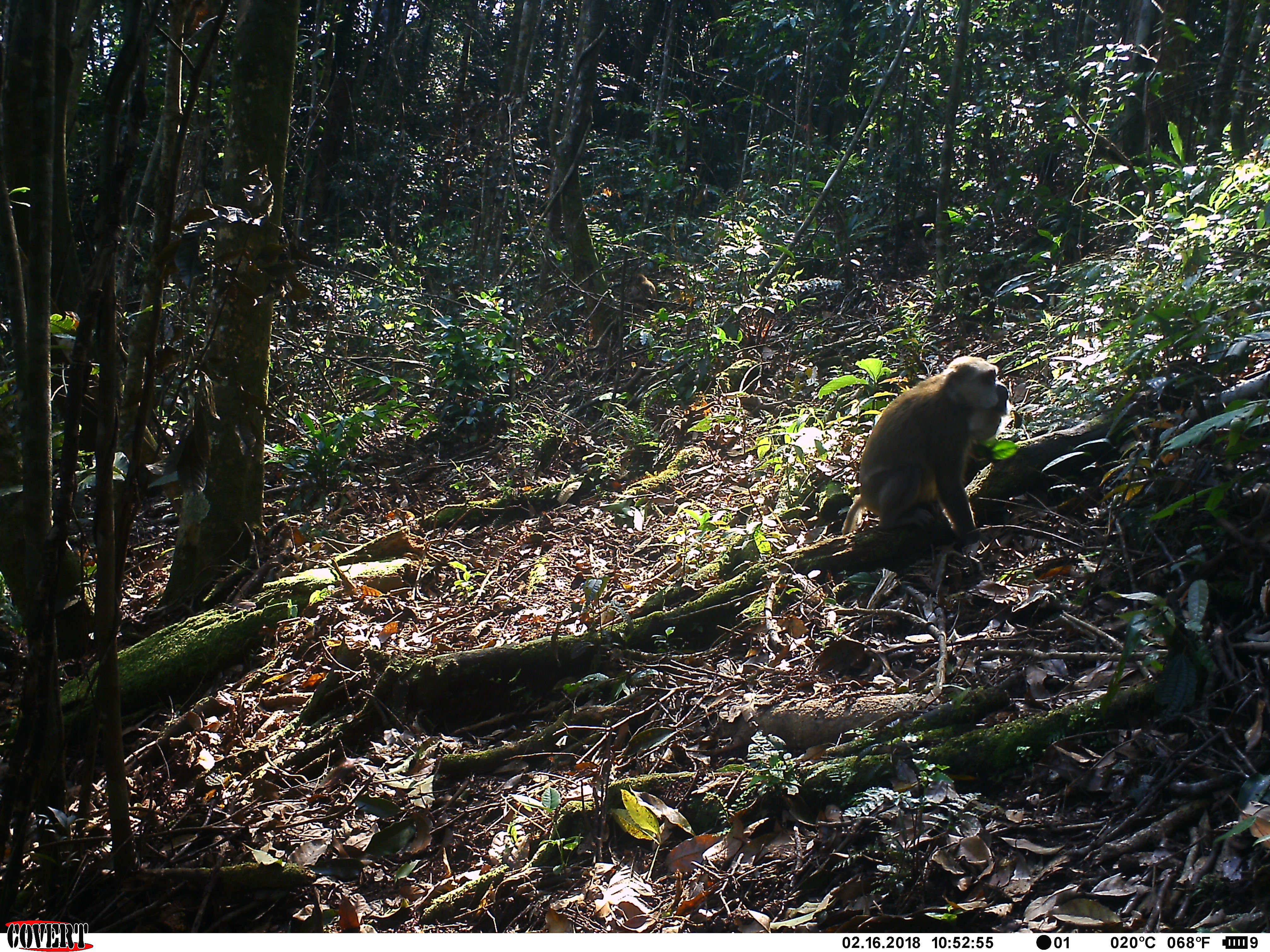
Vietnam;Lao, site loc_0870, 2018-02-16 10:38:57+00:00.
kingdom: Animalia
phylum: Chordata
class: Mammalia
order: Primates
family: Cercopithecidae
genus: Macaca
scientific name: Macaca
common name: macaque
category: macaque not stump tailed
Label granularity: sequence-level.